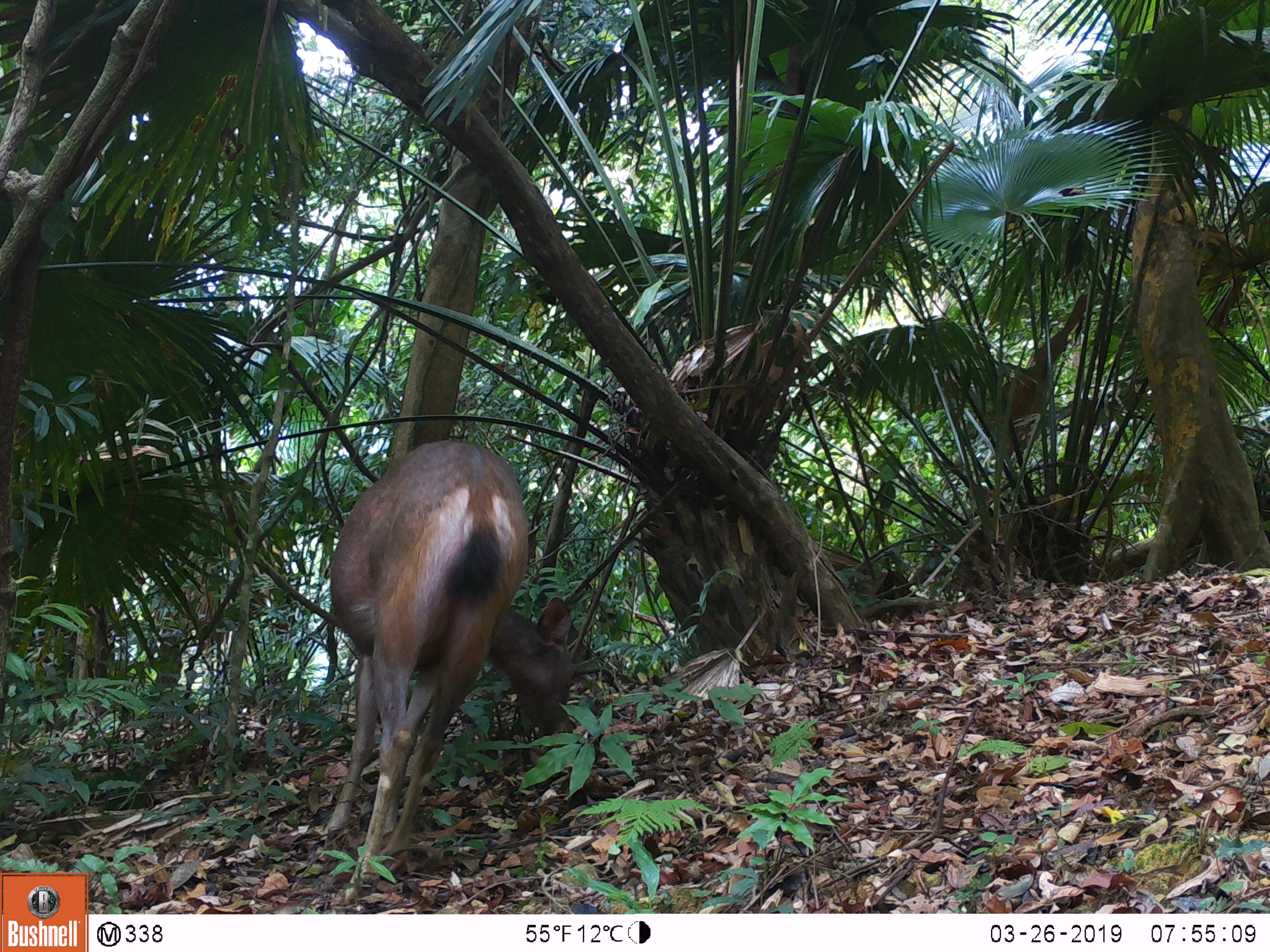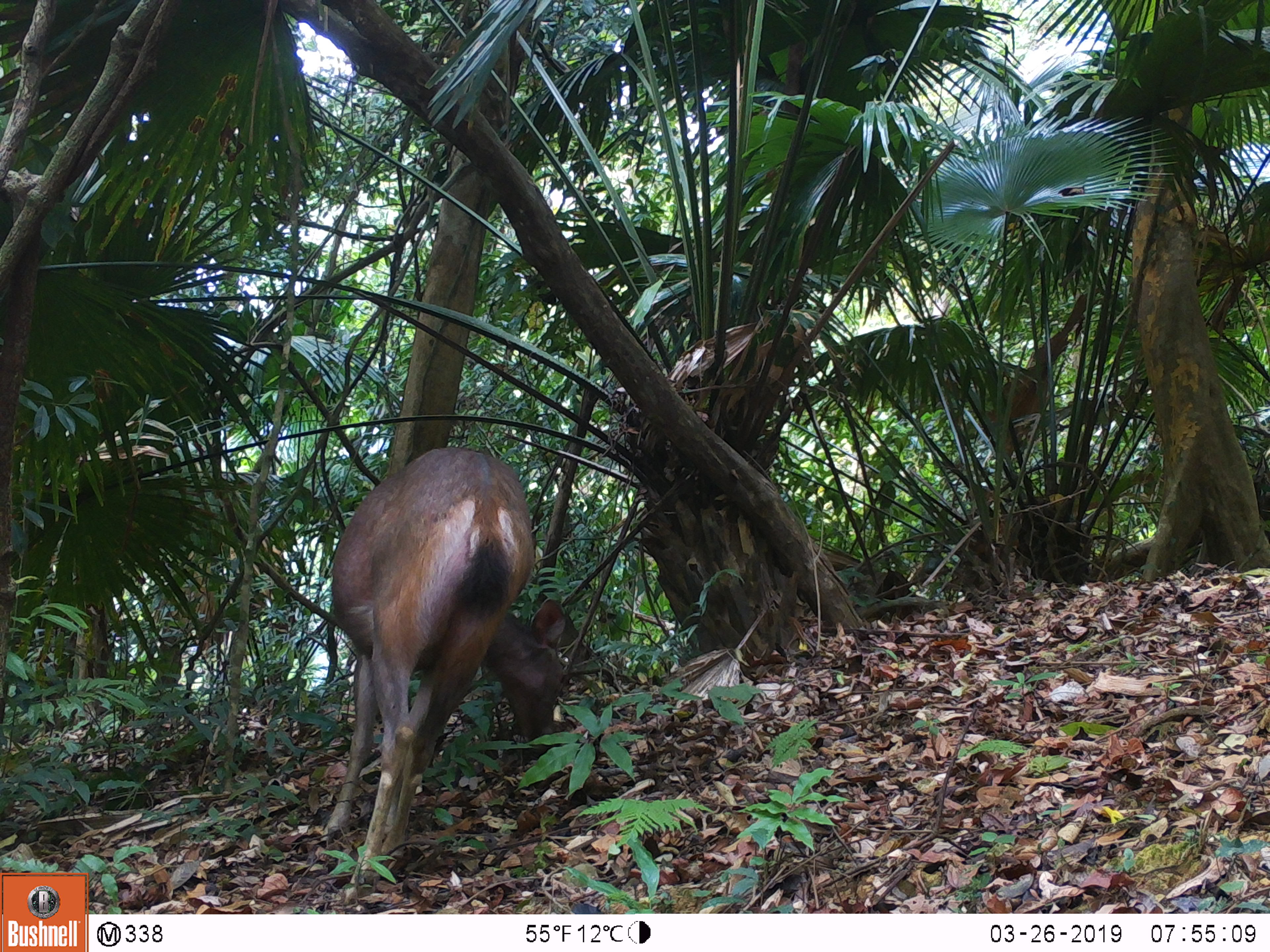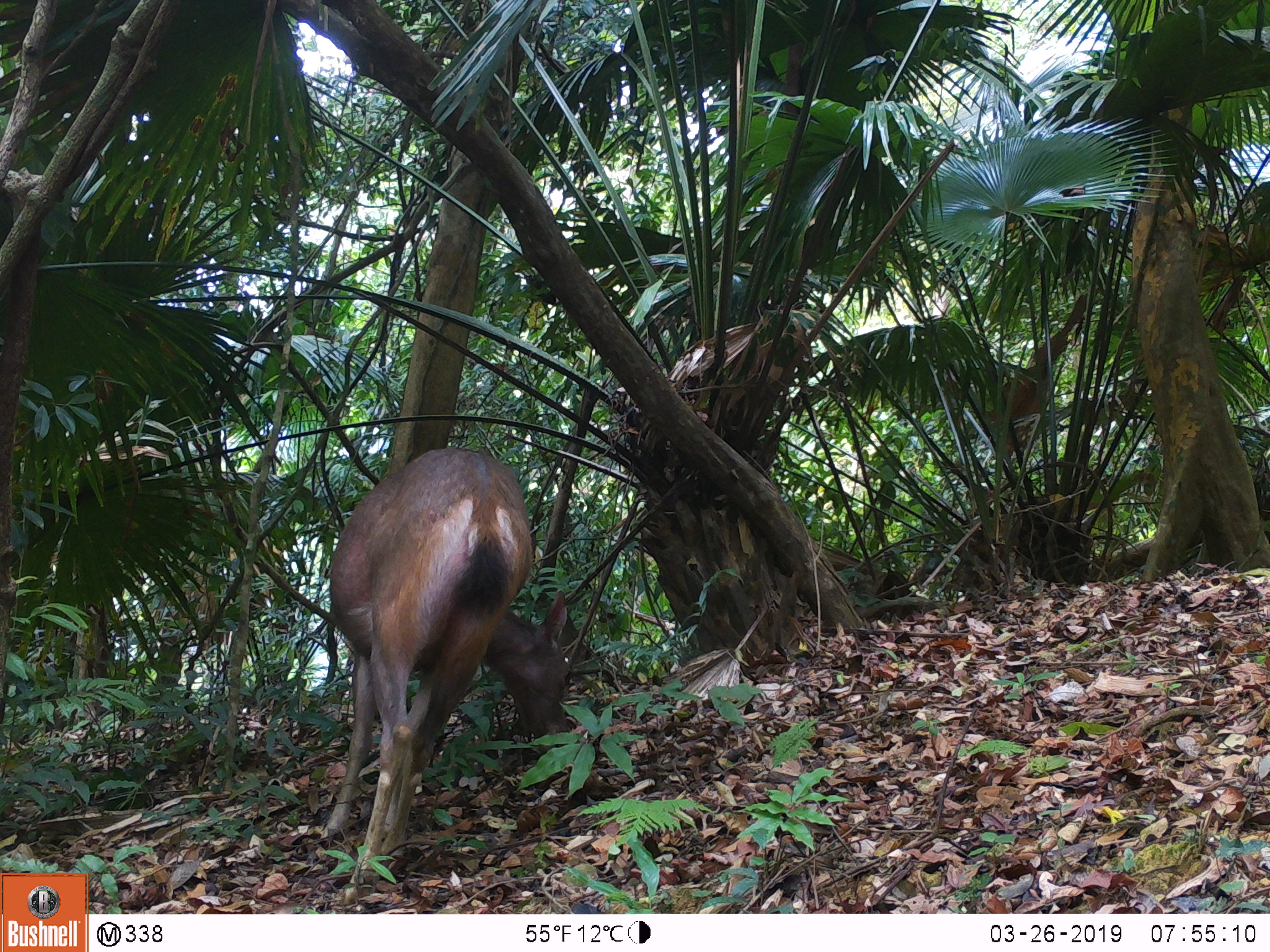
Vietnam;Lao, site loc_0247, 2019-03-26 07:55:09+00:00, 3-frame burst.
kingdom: Animalia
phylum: Chordata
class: Mammalia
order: Artiodactyla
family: Cervidae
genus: Rusa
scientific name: Rusa unicolor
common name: sambar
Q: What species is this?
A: Sambar (Rusa unicolor).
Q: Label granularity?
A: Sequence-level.